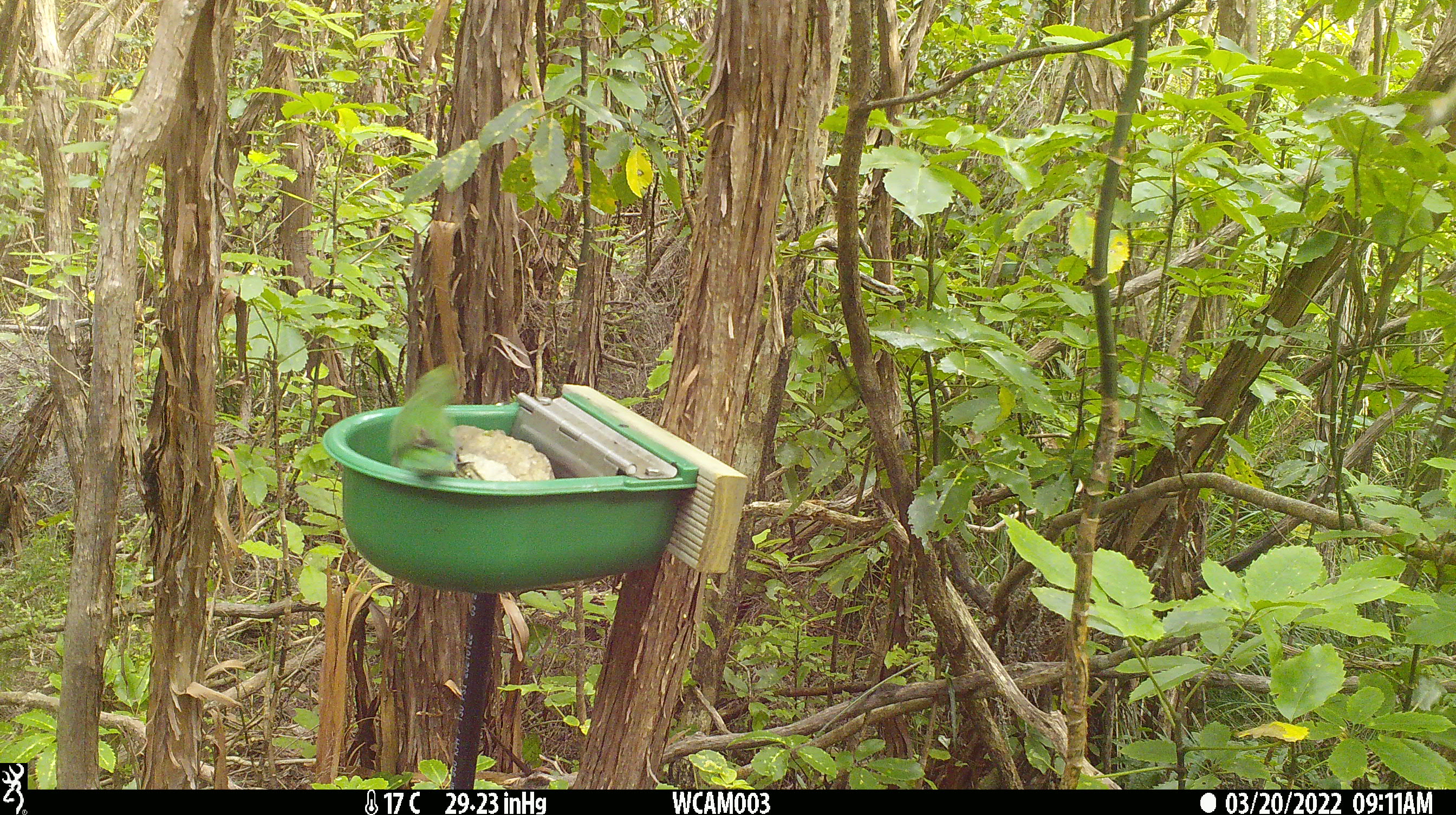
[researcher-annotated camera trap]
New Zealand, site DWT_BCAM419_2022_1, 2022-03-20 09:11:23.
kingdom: Animalia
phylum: Chordata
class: Aves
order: Psittaciformes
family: Psittaculidae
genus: Cyanoramphus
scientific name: Cyanoramphus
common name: parakeet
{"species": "parakeet (Cyanoramphus)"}